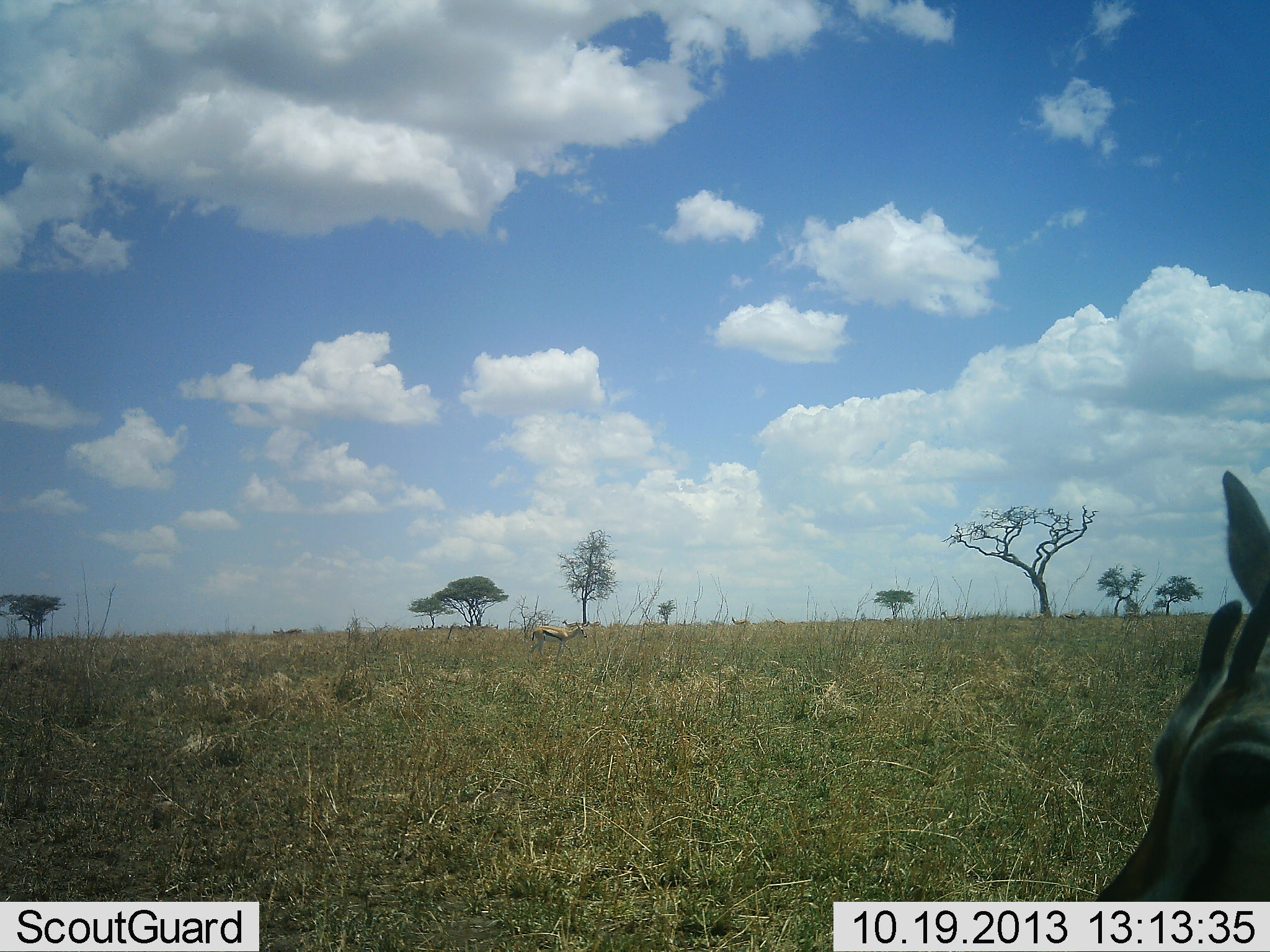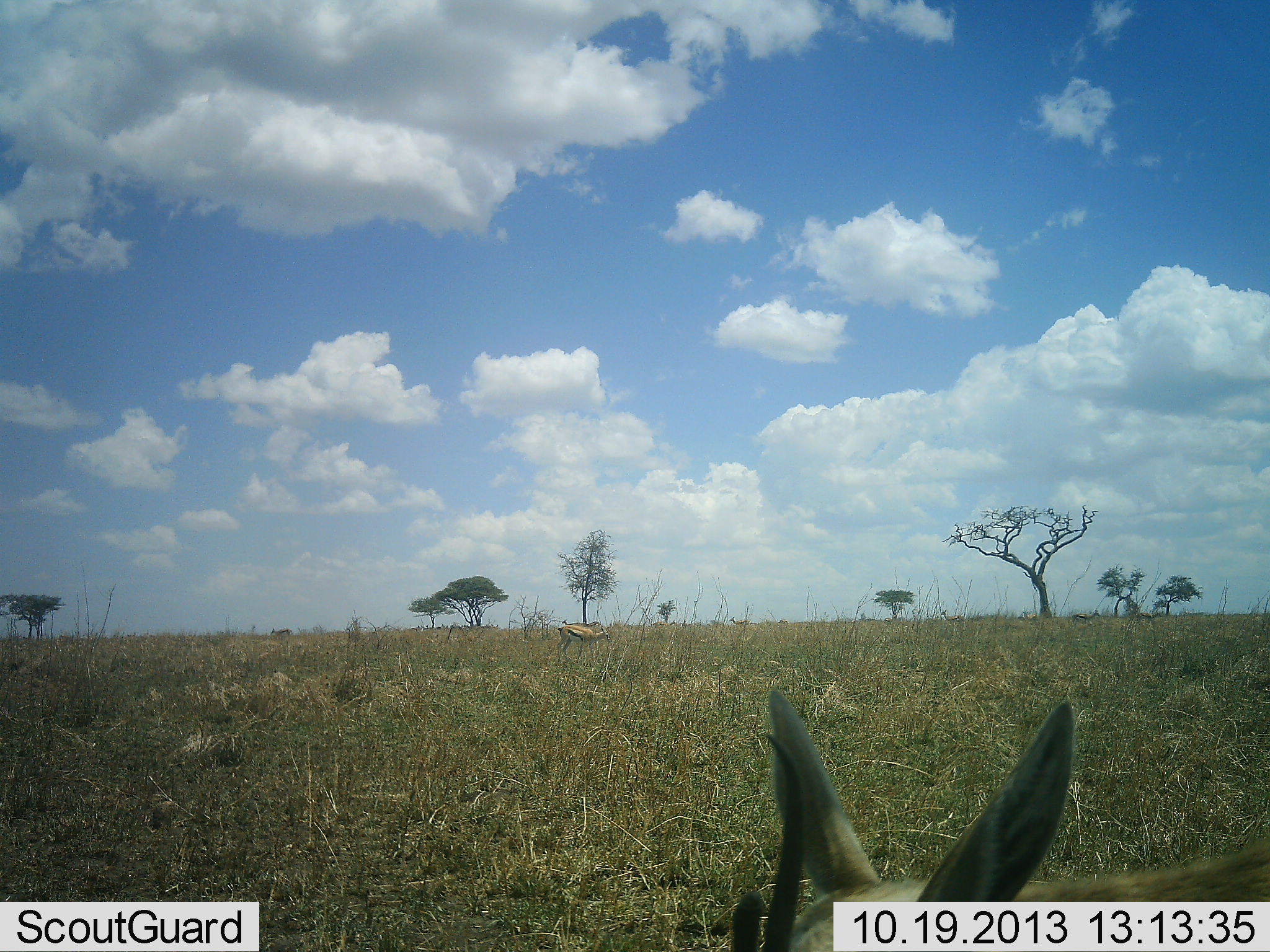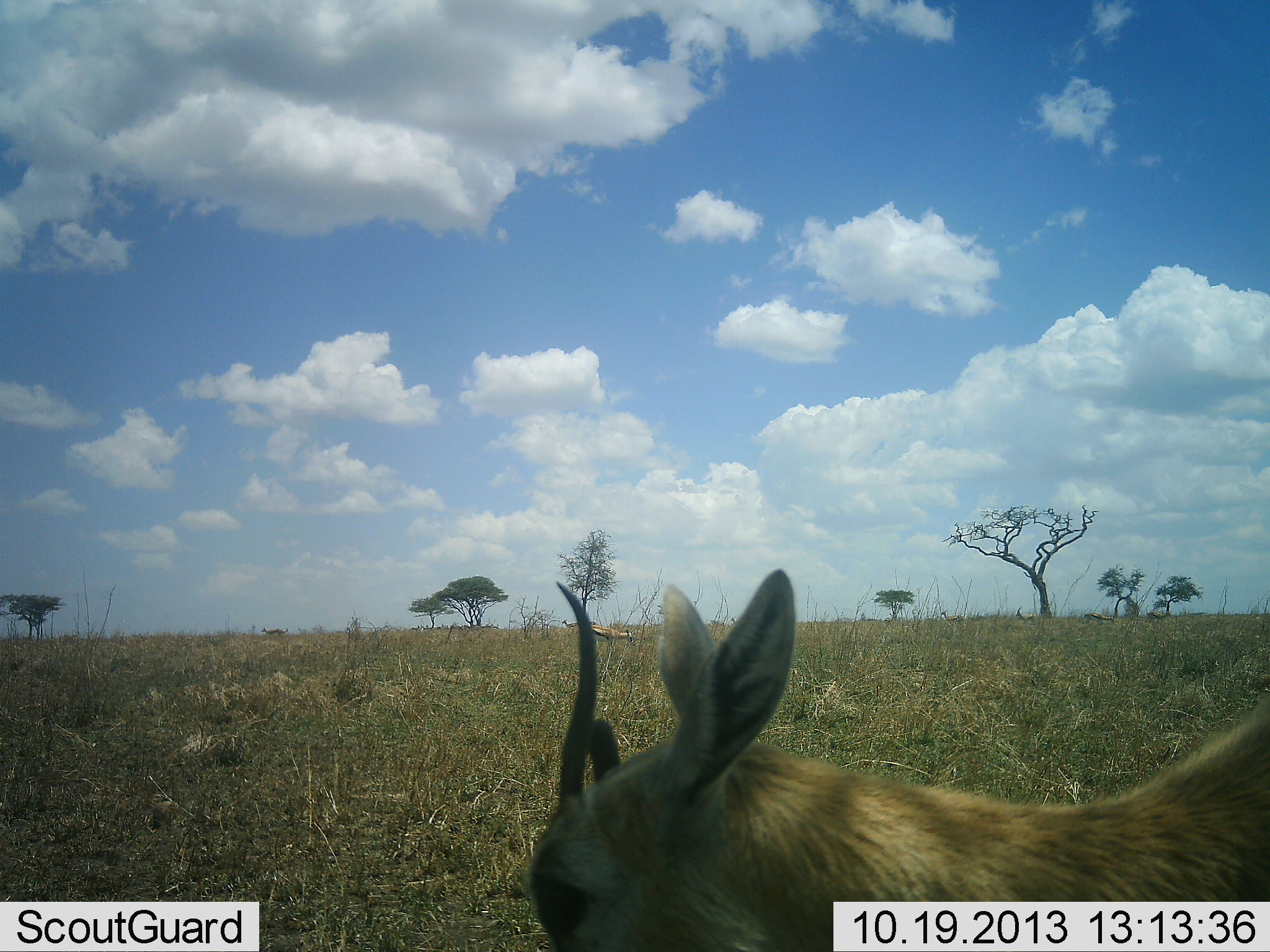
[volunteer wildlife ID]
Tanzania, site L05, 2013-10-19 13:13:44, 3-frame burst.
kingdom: Animalia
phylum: Chordata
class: Mammalia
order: Artiodactyla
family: Bovidae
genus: Eudorcas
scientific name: Eudorcas thomsonii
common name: thomson's gazelle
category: gazellethomsons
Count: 3.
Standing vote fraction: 36%.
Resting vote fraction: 4%.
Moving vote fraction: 79%.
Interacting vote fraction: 4%.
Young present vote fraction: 0%.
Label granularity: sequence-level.